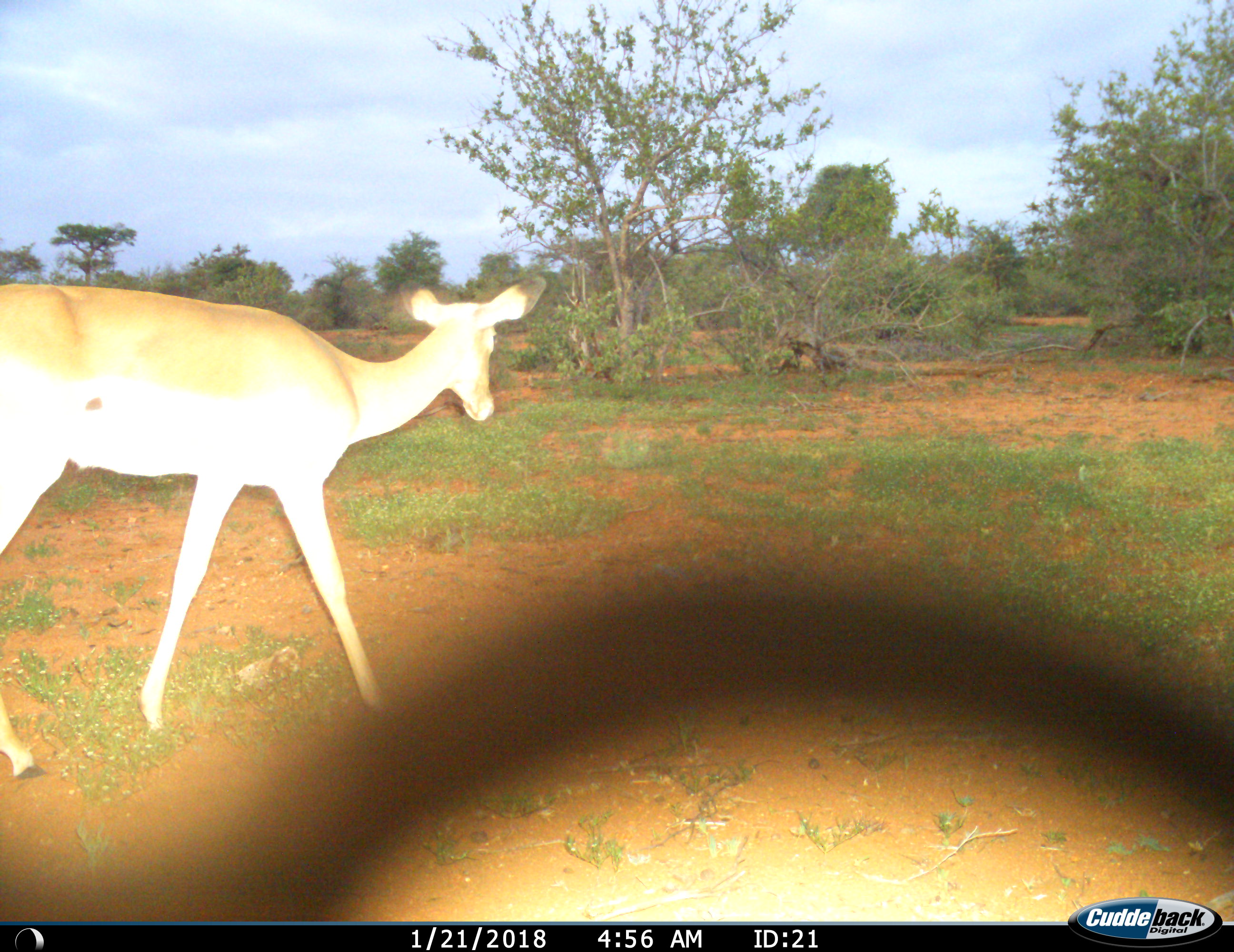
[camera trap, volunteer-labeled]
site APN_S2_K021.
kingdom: Animalia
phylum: Chordata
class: Mammalia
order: Artiodactyla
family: Bovidae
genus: Aepyceros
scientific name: Aepyceros melampus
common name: impala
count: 1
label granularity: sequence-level